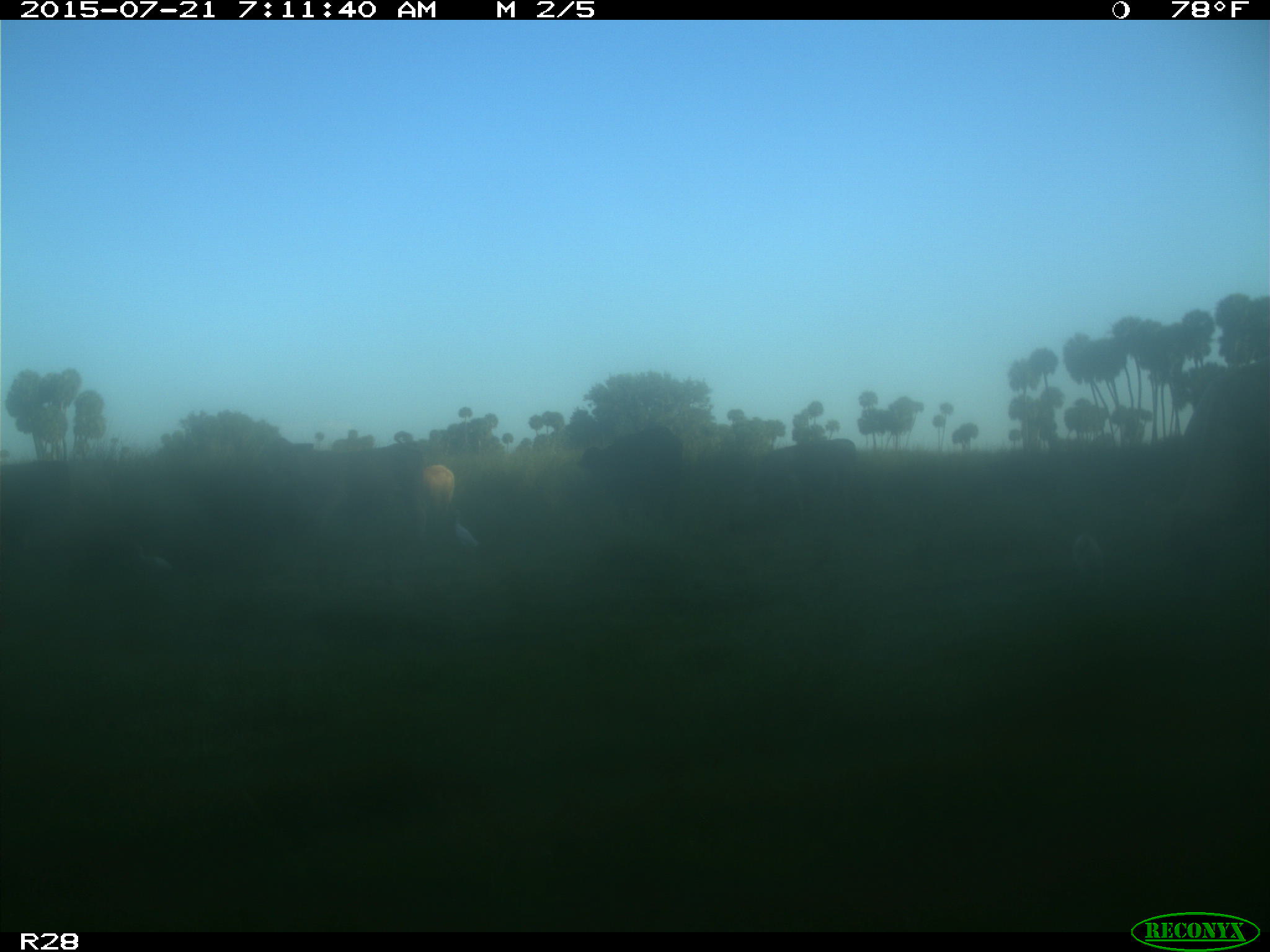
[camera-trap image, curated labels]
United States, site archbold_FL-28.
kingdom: Animalia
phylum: Chordata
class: Mammalia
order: Artiodactyla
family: Bovidae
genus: Bos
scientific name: Bos taurus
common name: domestic cow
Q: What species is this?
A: Bos taurus (domestic cow).